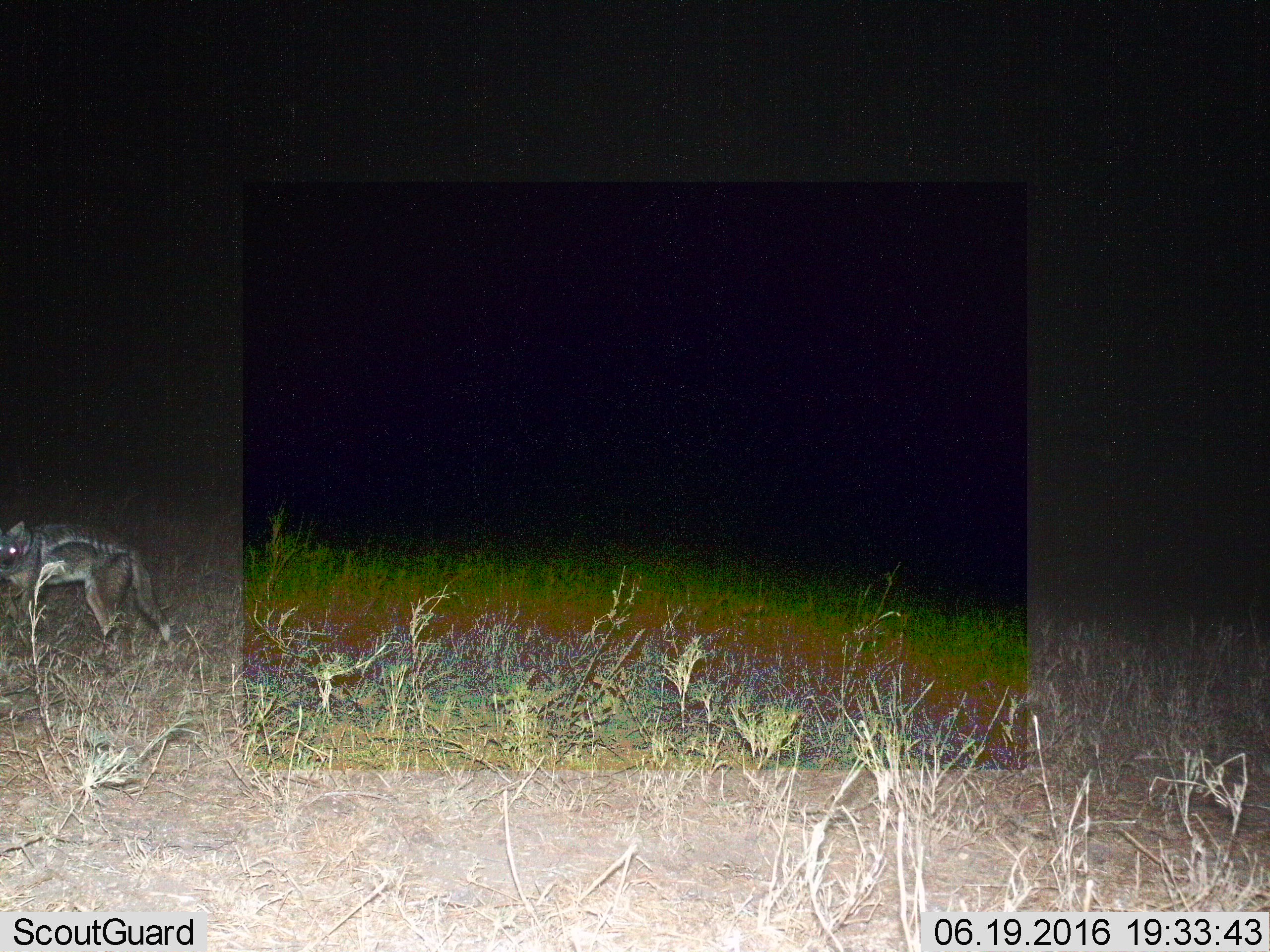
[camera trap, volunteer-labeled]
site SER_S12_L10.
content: unidentified animal